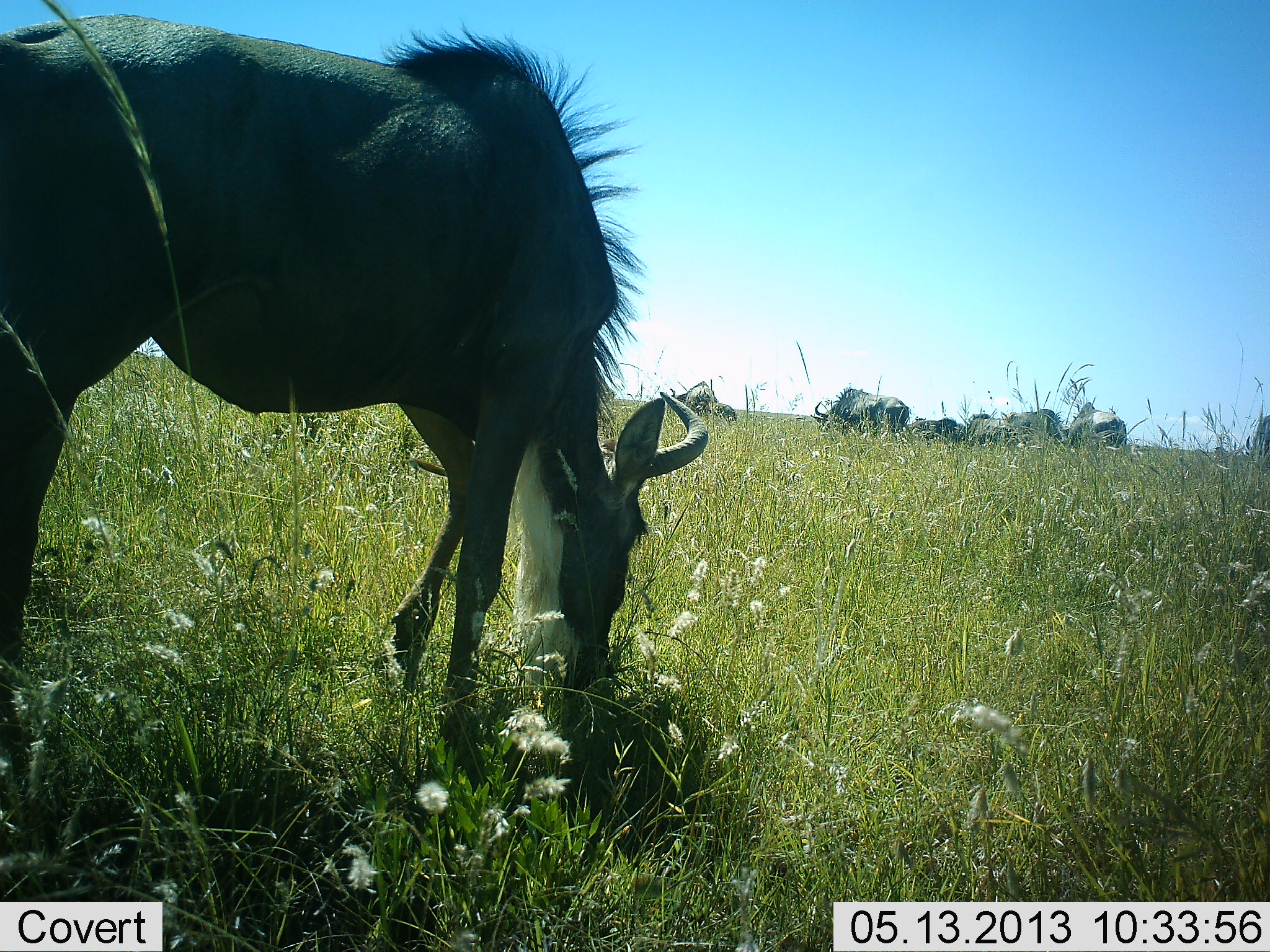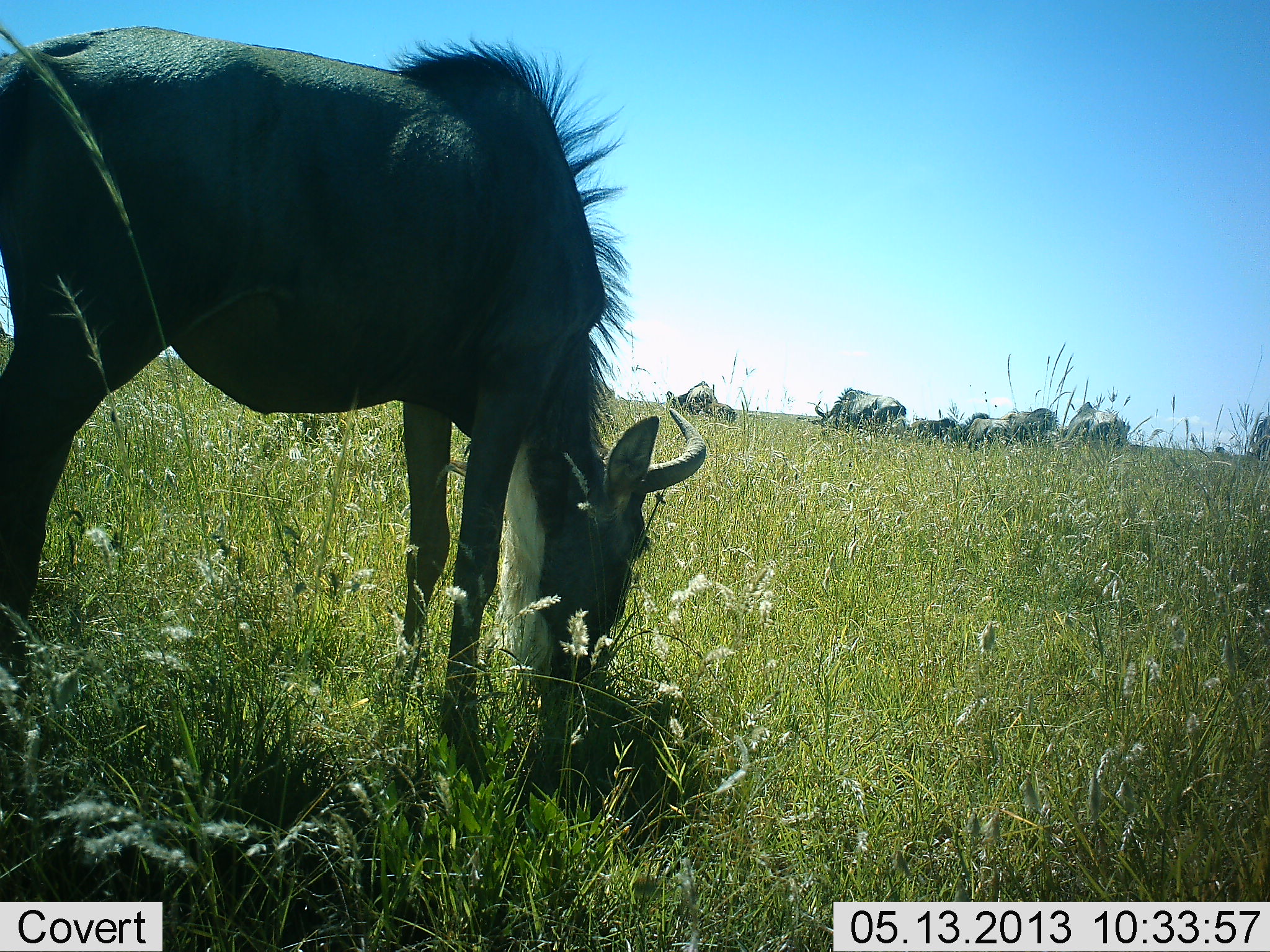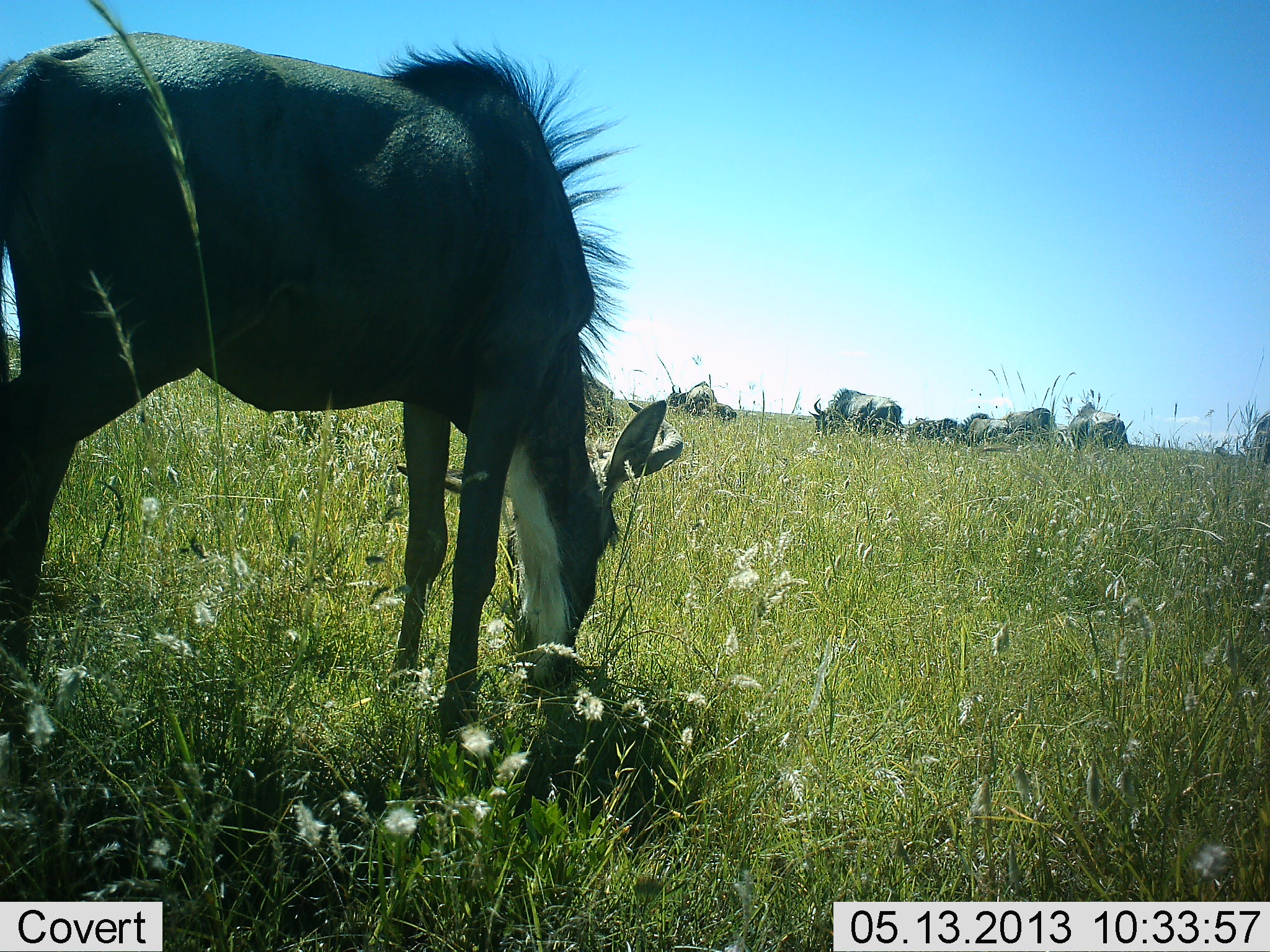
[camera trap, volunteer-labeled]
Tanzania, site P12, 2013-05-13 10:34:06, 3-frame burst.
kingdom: Animalia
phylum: Chordata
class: Mammalia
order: Artiodactyla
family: Bovidae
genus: Connochaetes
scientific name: Connochaetes taurinus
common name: blue wildebeest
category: wildebeest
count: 7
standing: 40%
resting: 0%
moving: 20%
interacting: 0%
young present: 0%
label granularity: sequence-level